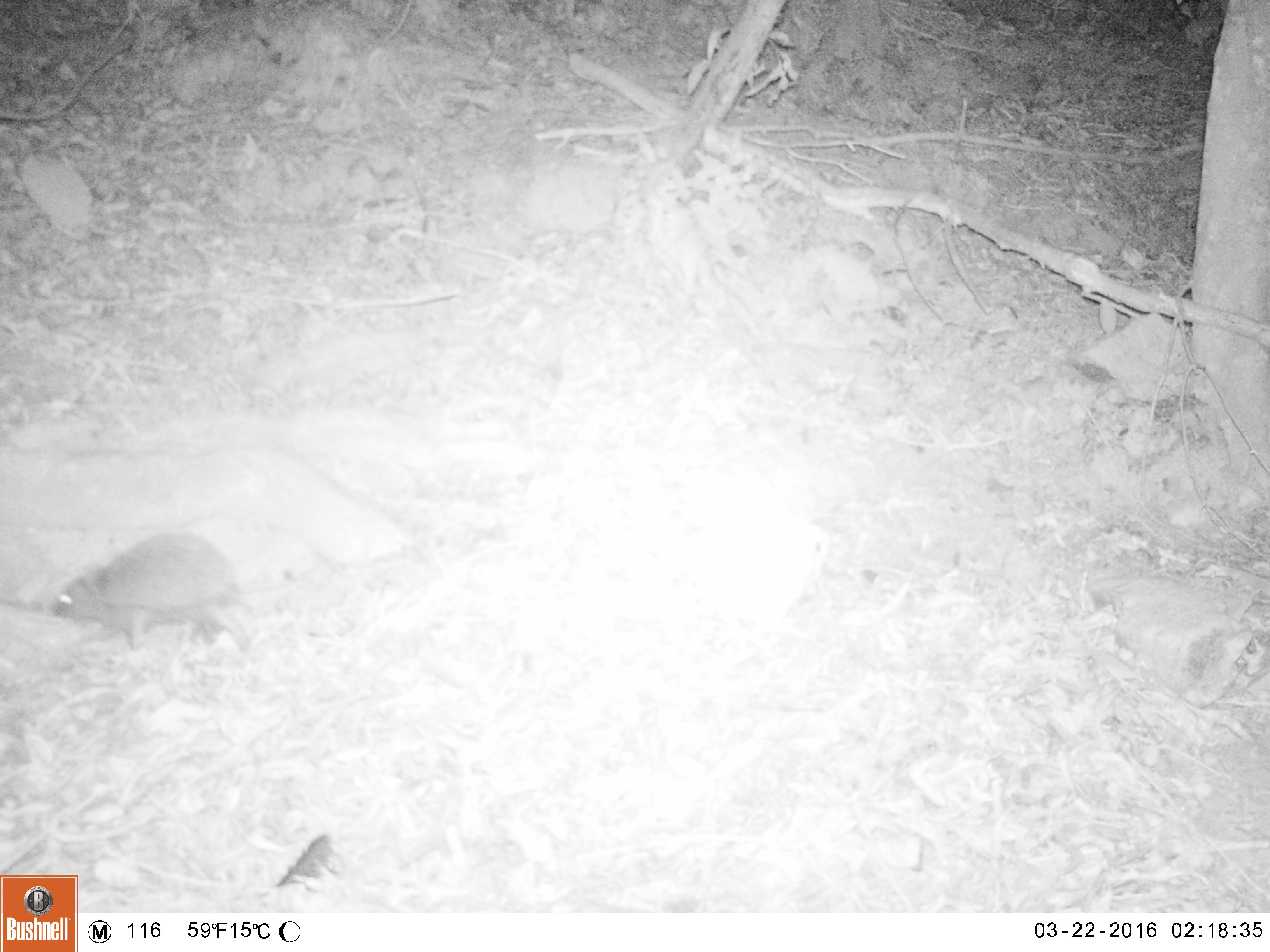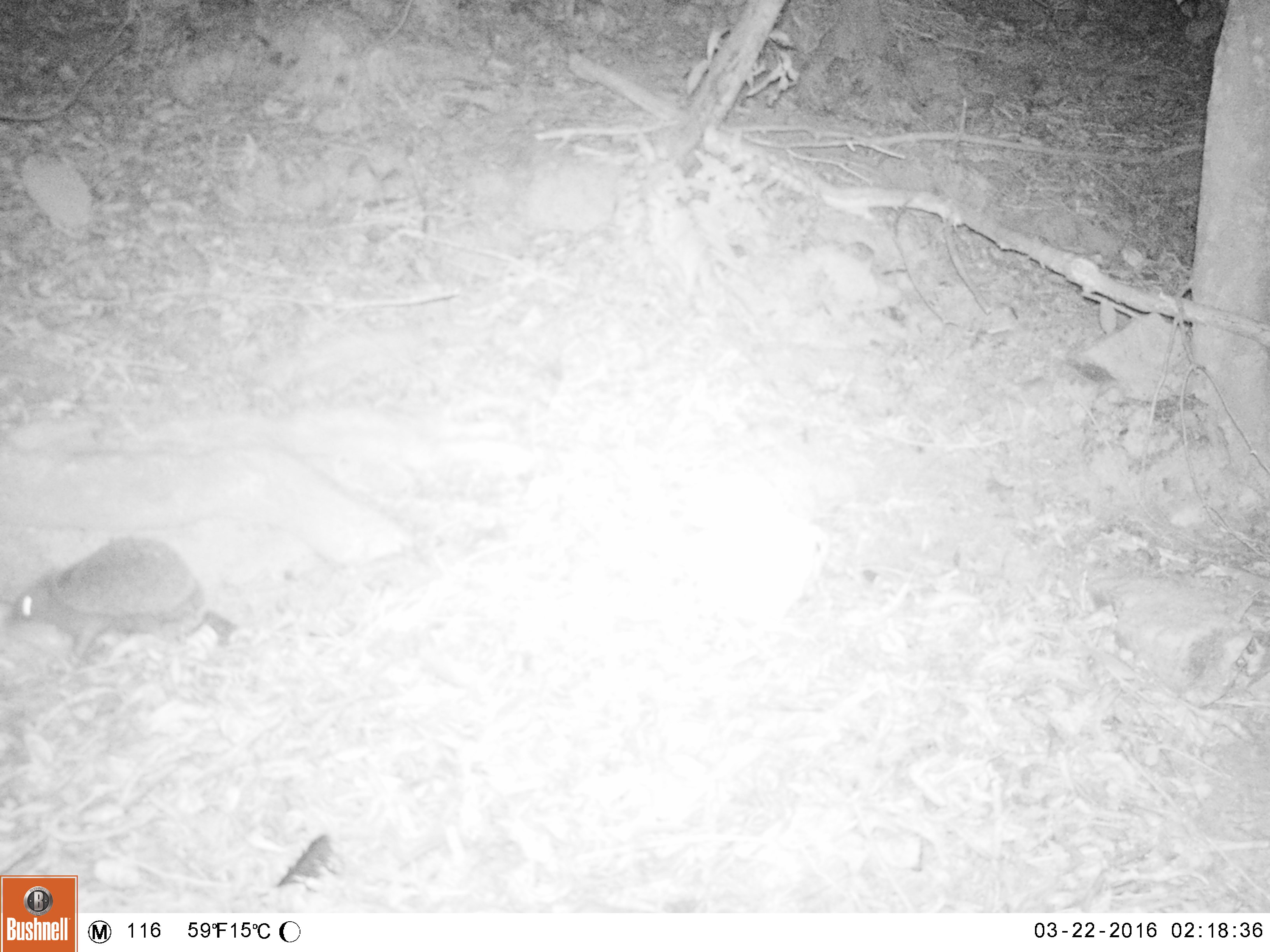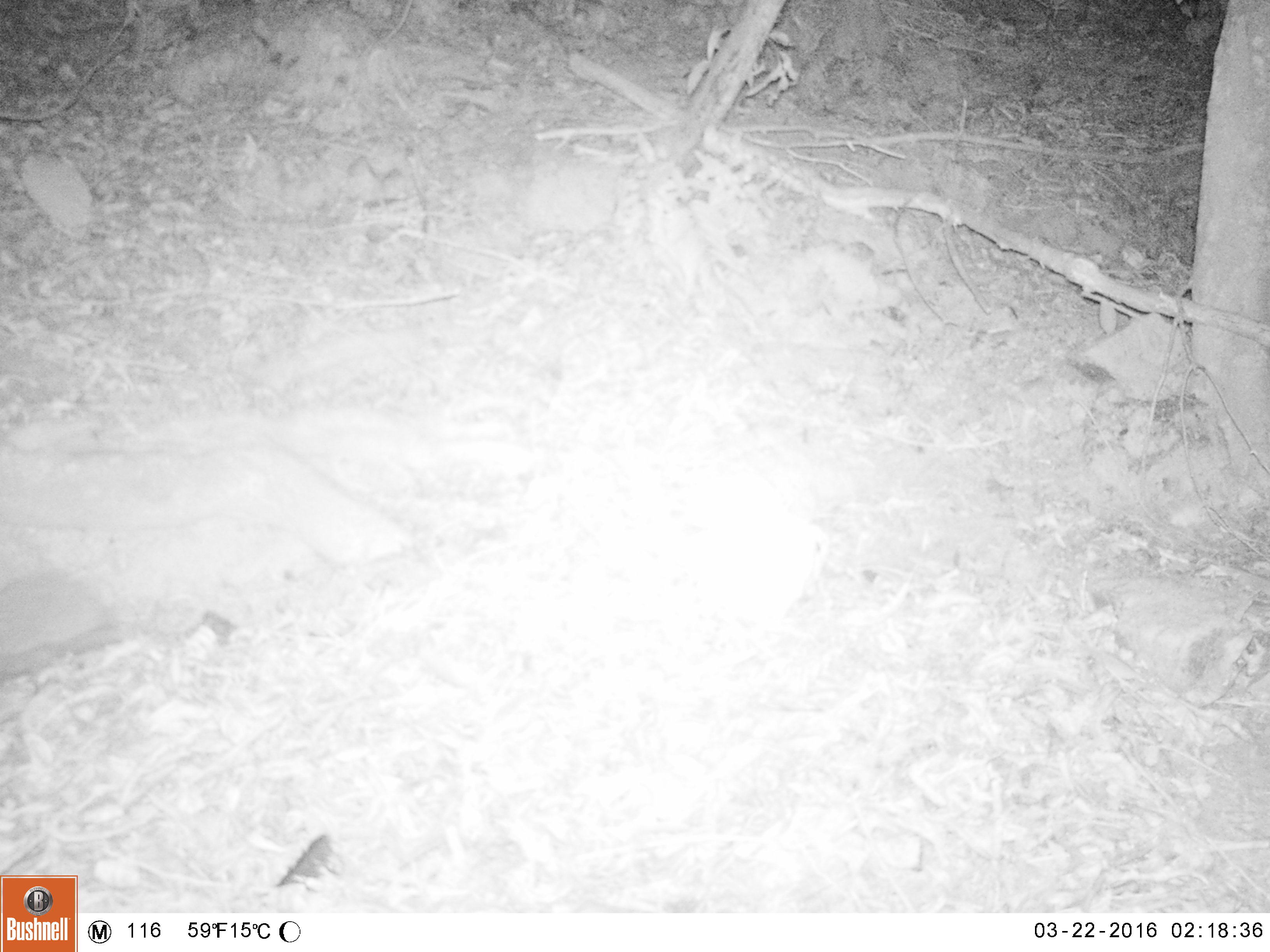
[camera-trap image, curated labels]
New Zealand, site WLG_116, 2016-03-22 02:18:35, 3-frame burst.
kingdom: Animalia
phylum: Chordata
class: Mammalia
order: Eulipotyphla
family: Erinaceidae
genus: Erinaceus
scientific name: Erinaceus europaeus europaeus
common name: european hedgehog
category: hedgehog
Hedgehog (european hedgehog) (Erinaceus europaeus europaeus).